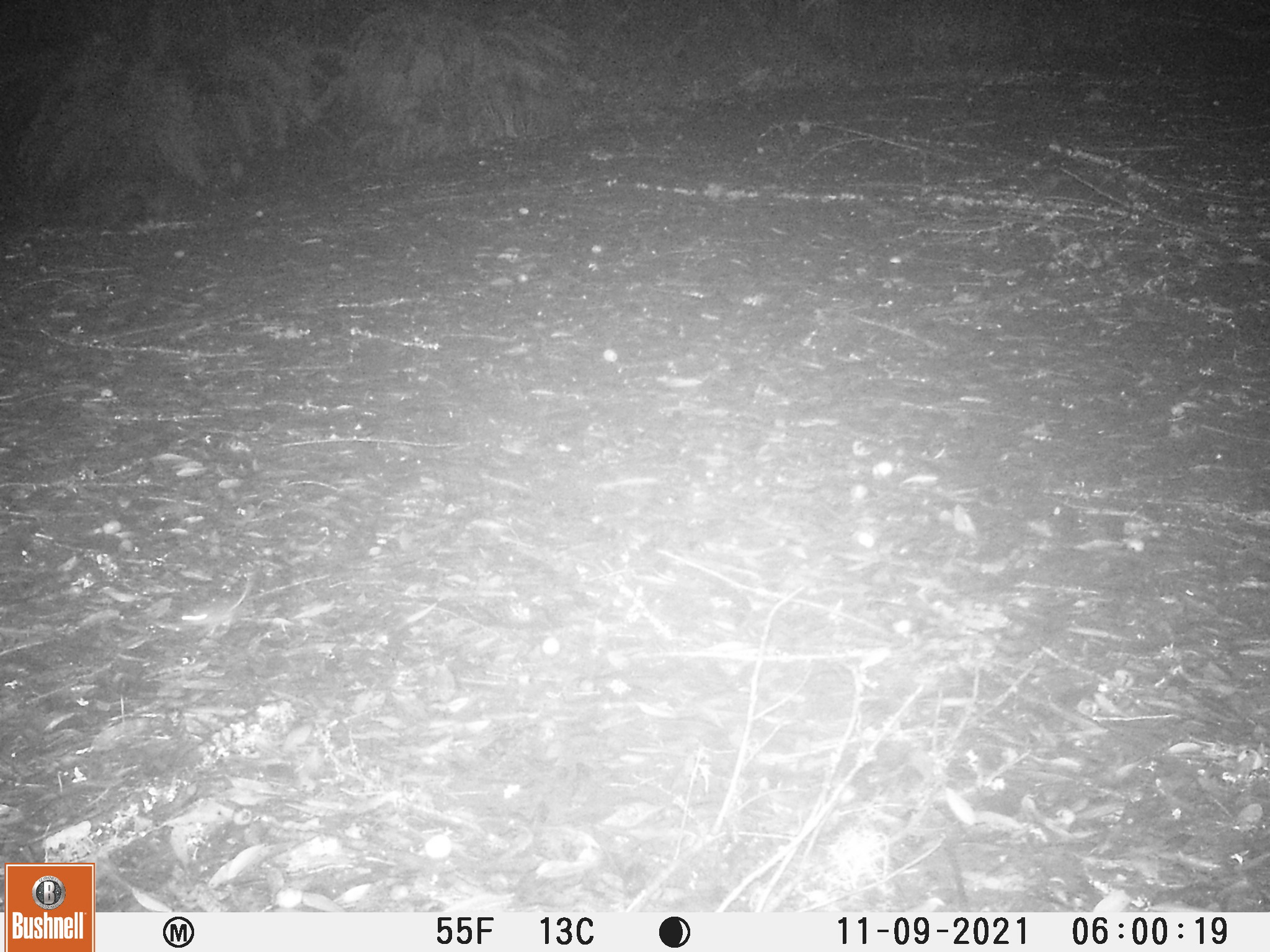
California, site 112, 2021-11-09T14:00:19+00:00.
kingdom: Animalia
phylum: Chordata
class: Mammalia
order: Rodentia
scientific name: Rodentia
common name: mouse or rat